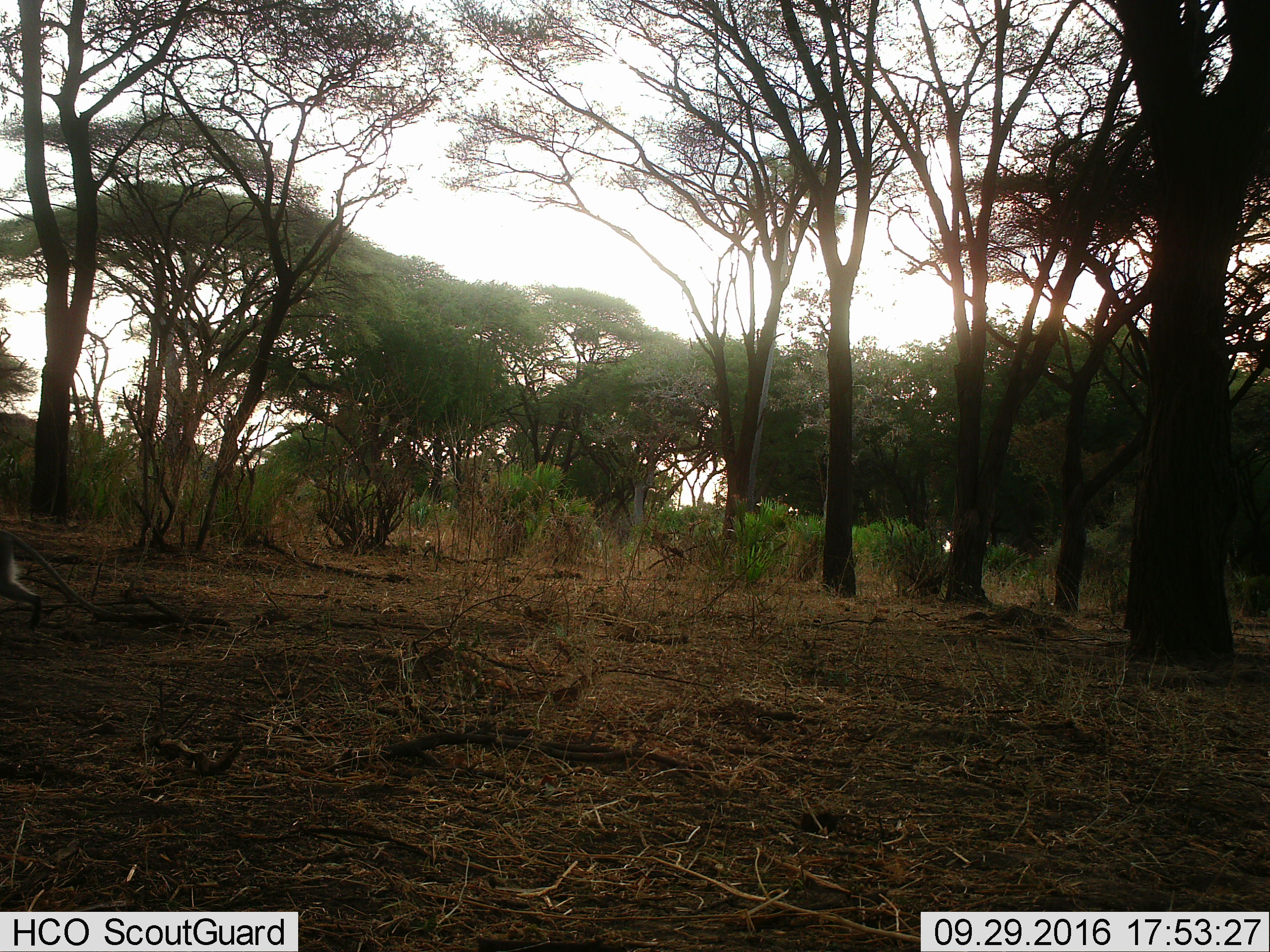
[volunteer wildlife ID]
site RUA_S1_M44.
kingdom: Animalia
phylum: Chordata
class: Mammalia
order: Primates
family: Cercopithecidae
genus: Chlorocebus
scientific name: Chlorocebus pygerythrus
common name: vervet monkey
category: monkeyvervet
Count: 1.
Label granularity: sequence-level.